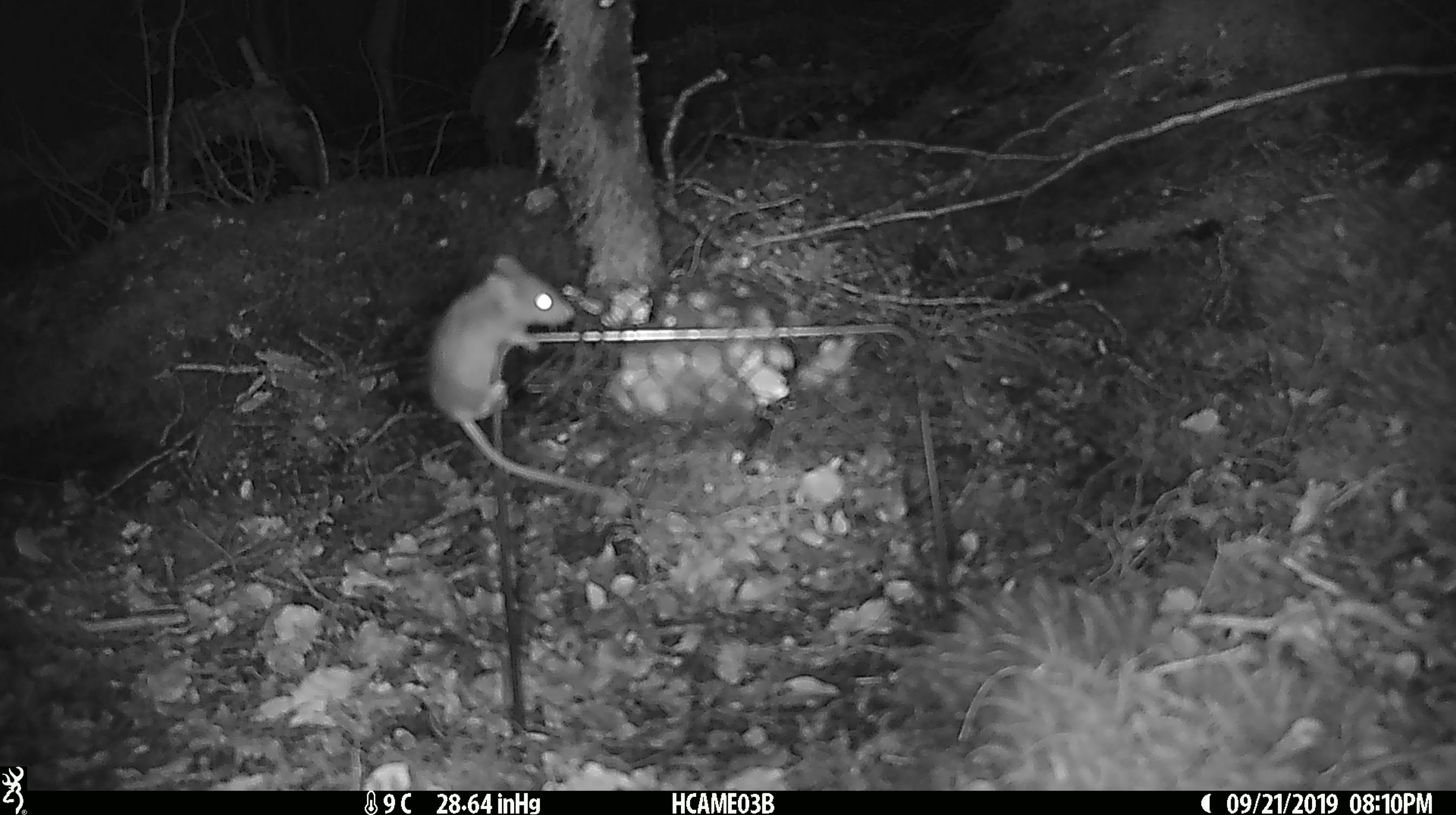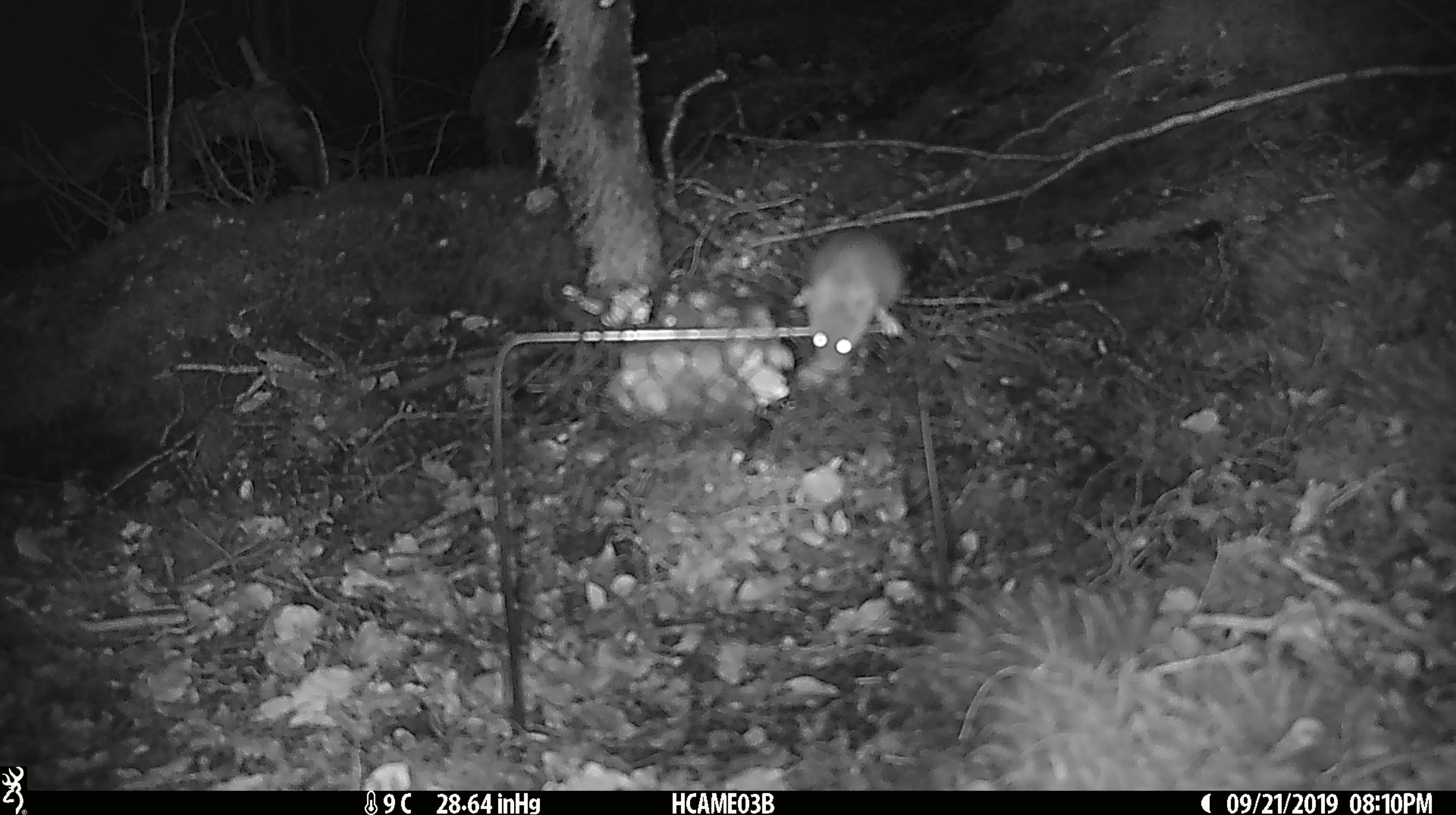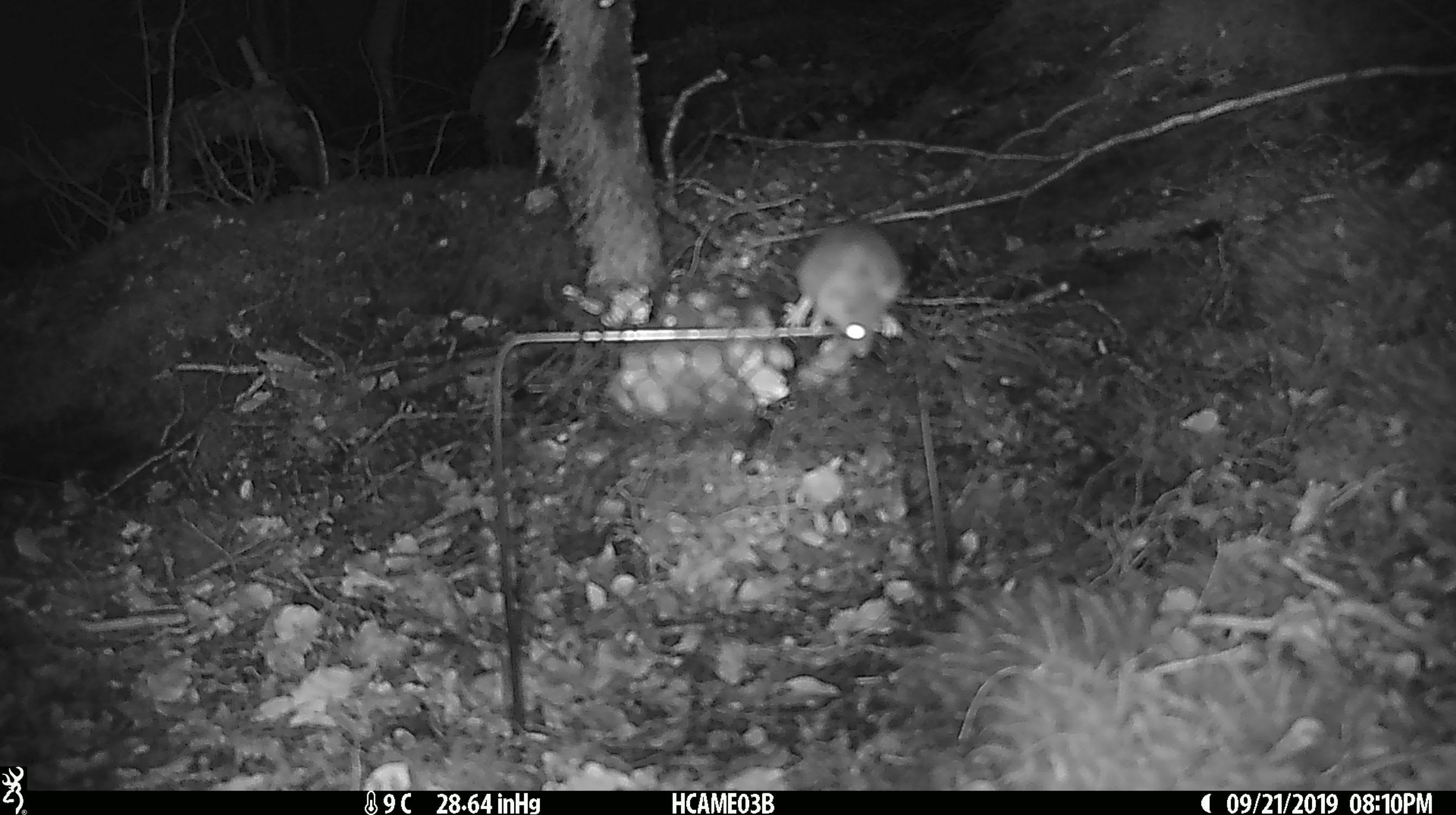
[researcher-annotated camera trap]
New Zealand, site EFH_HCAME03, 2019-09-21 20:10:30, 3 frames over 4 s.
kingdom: Animalia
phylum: Chordata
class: Mammalia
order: Rodentia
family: Muridae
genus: Mus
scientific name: Mus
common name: mouse